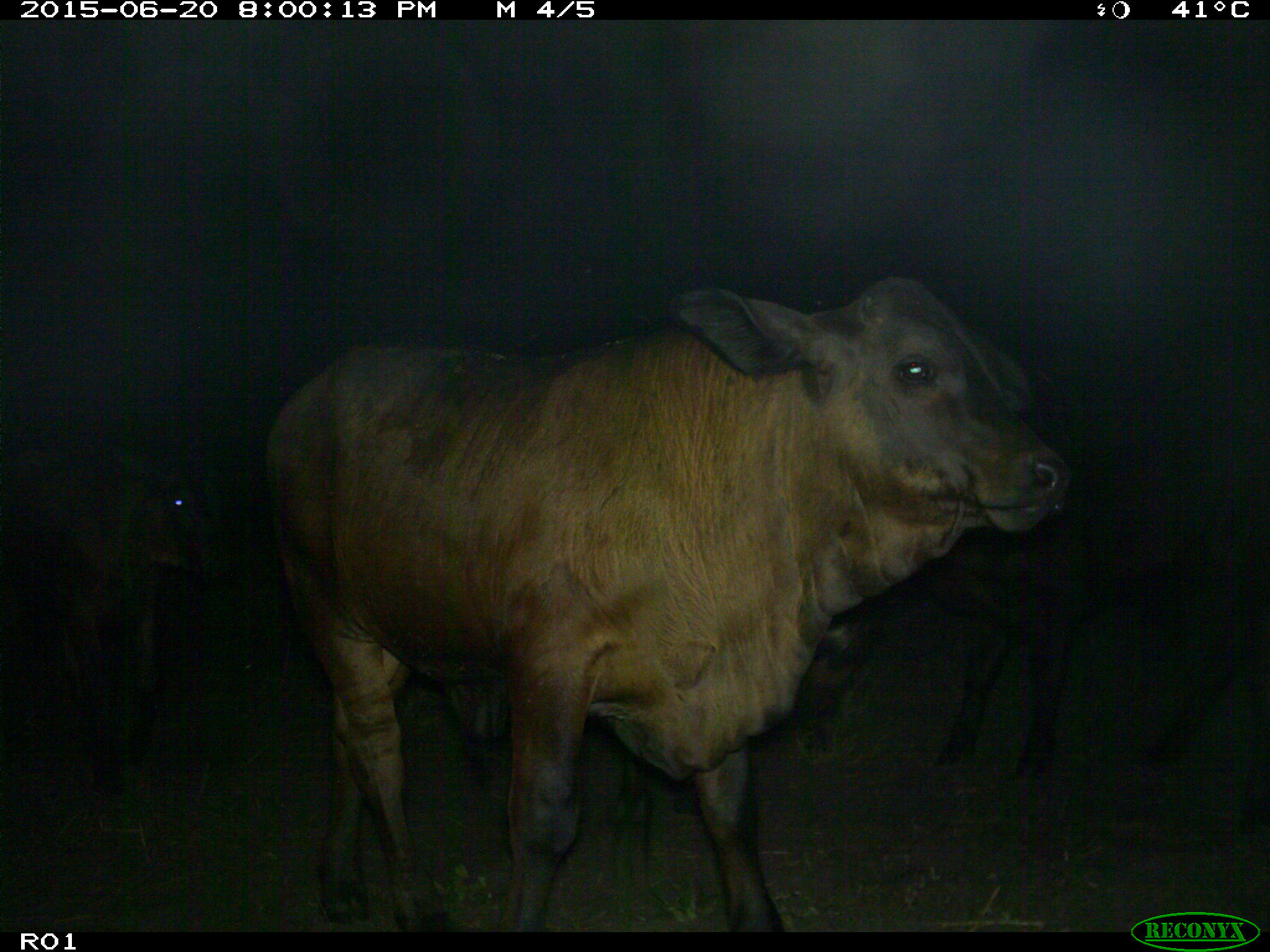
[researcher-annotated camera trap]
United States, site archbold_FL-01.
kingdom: Animalia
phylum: Chordata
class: Mammalia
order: Artiodactyla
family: Bovidae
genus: Bos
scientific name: Bos taurus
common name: domestic cow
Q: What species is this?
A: Bos taurus (domestic cow).